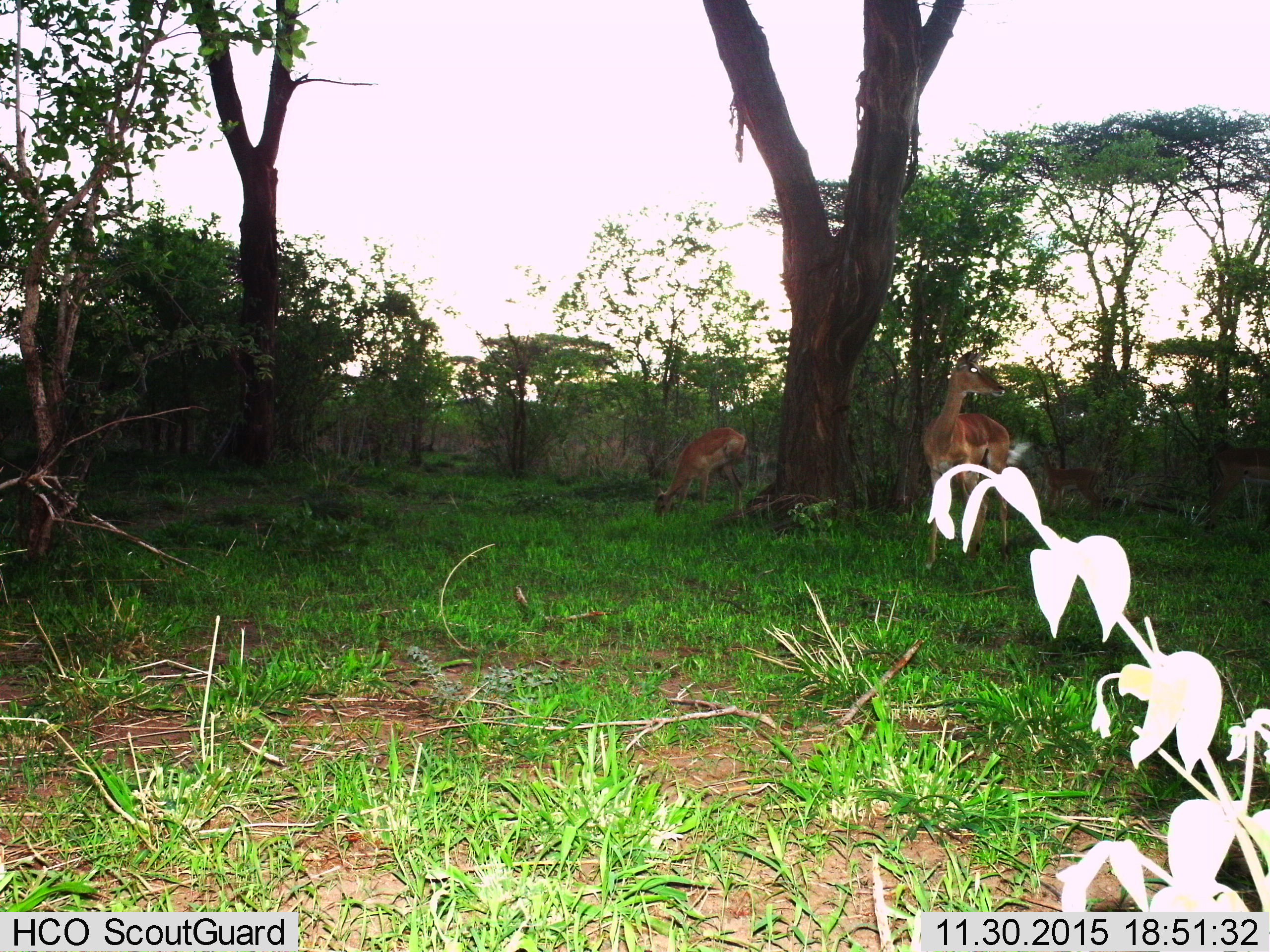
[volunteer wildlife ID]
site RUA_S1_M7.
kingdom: Animalia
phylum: Chordata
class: Mammalia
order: Artiodactyla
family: Bovidae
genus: Aepyceros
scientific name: Aepyceros melampus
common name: impala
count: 3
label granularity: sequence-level